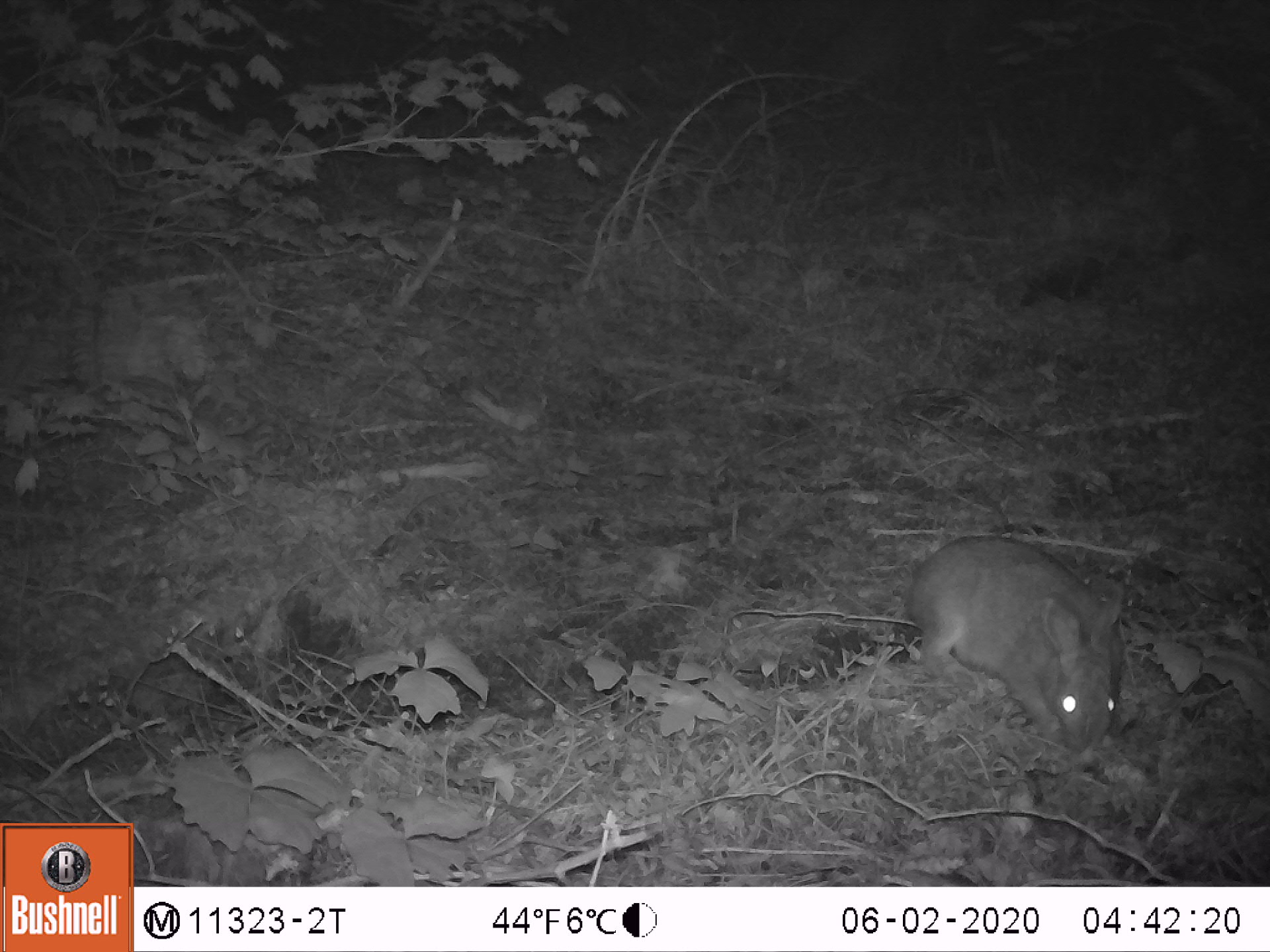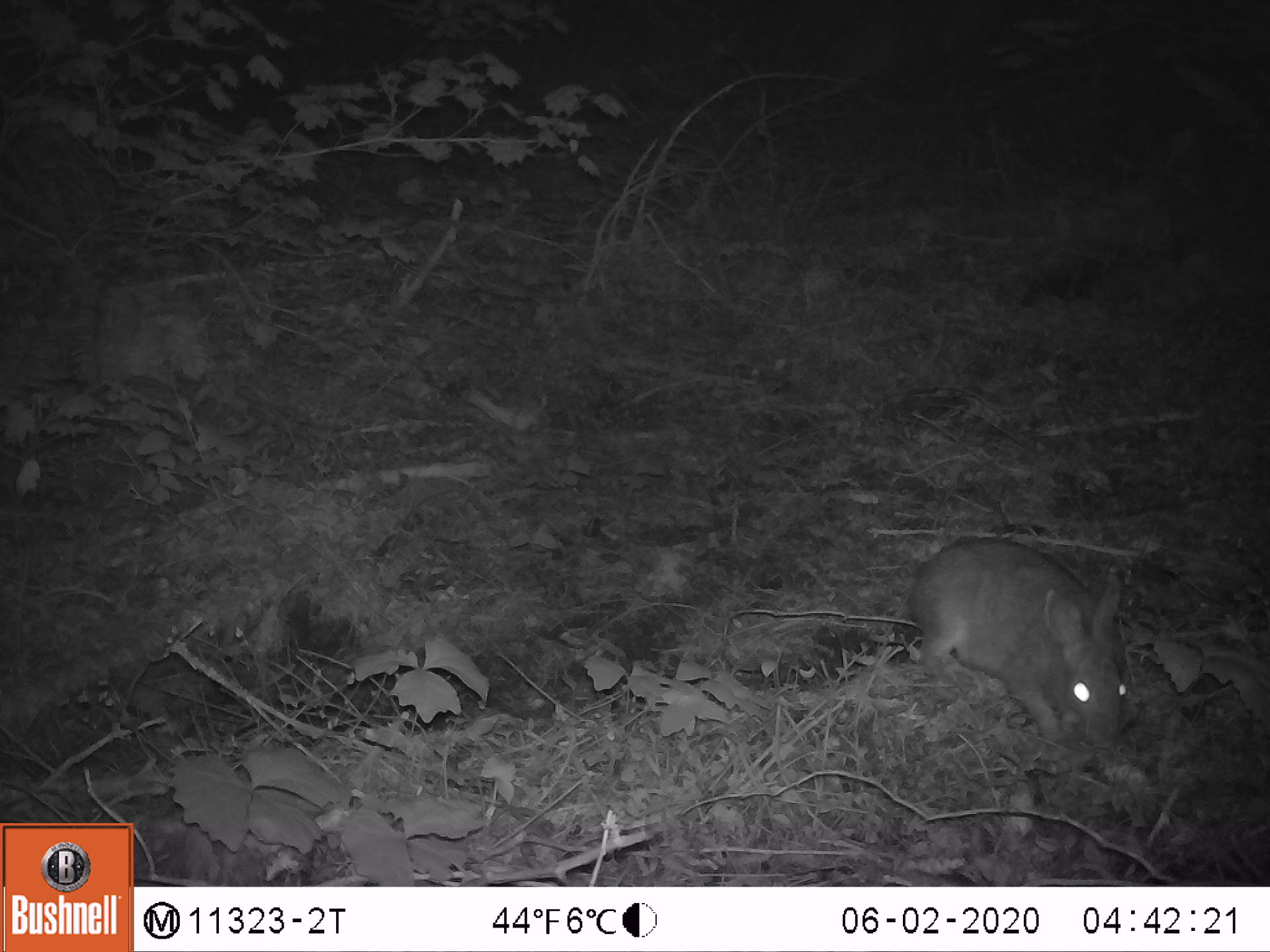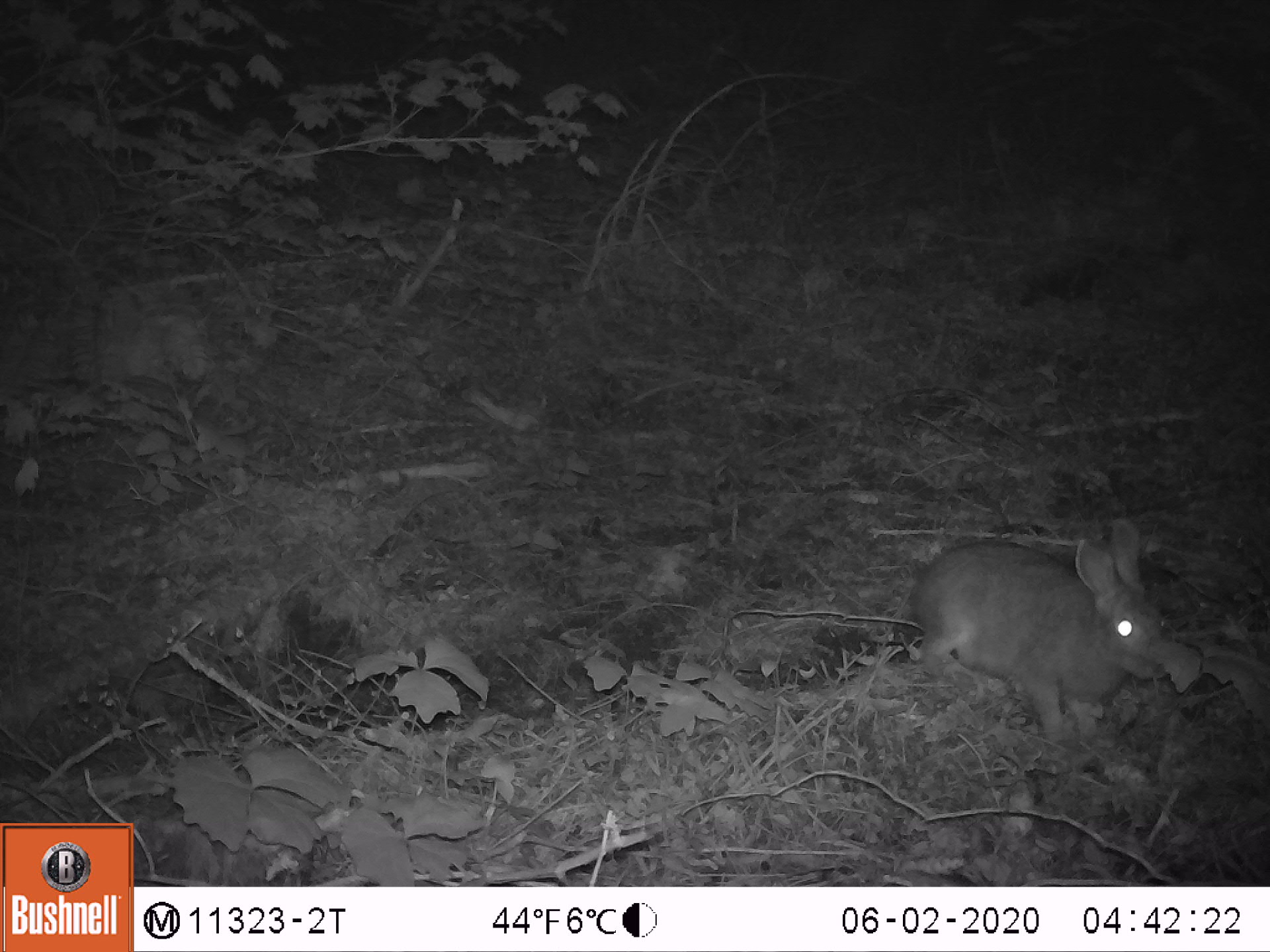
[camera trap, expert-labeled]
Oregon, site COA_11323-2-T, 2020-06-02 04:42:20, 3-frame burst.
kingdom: Animalia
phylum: Chordata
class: Mammalia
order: Lagomorpha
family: Leporidae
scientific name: Leporidae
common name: hares and rabbits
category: leporidae family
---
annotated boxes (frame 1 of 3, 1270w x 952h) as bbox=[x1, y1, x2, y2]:
leporidae family: bbox=[907, 526, 1119, 757]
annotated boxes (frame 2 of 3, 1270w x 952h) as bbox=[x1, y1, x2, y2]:
leporidae family: bbox=[901, 531, 1136, 755]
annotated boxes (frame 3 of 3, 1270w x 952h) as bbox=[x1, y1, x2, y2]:
leporidae family: bbox=[909, 516, 1166, 740]